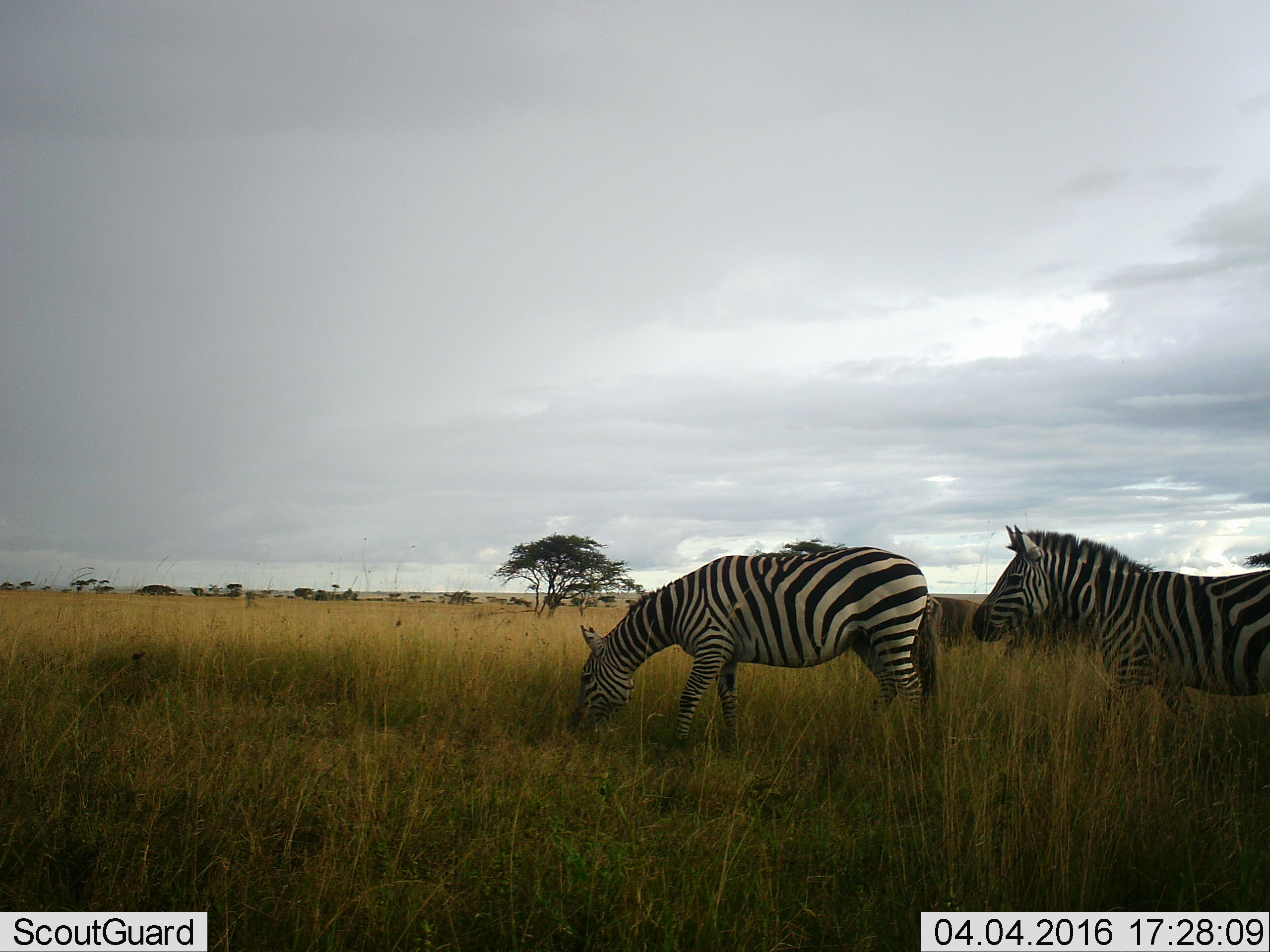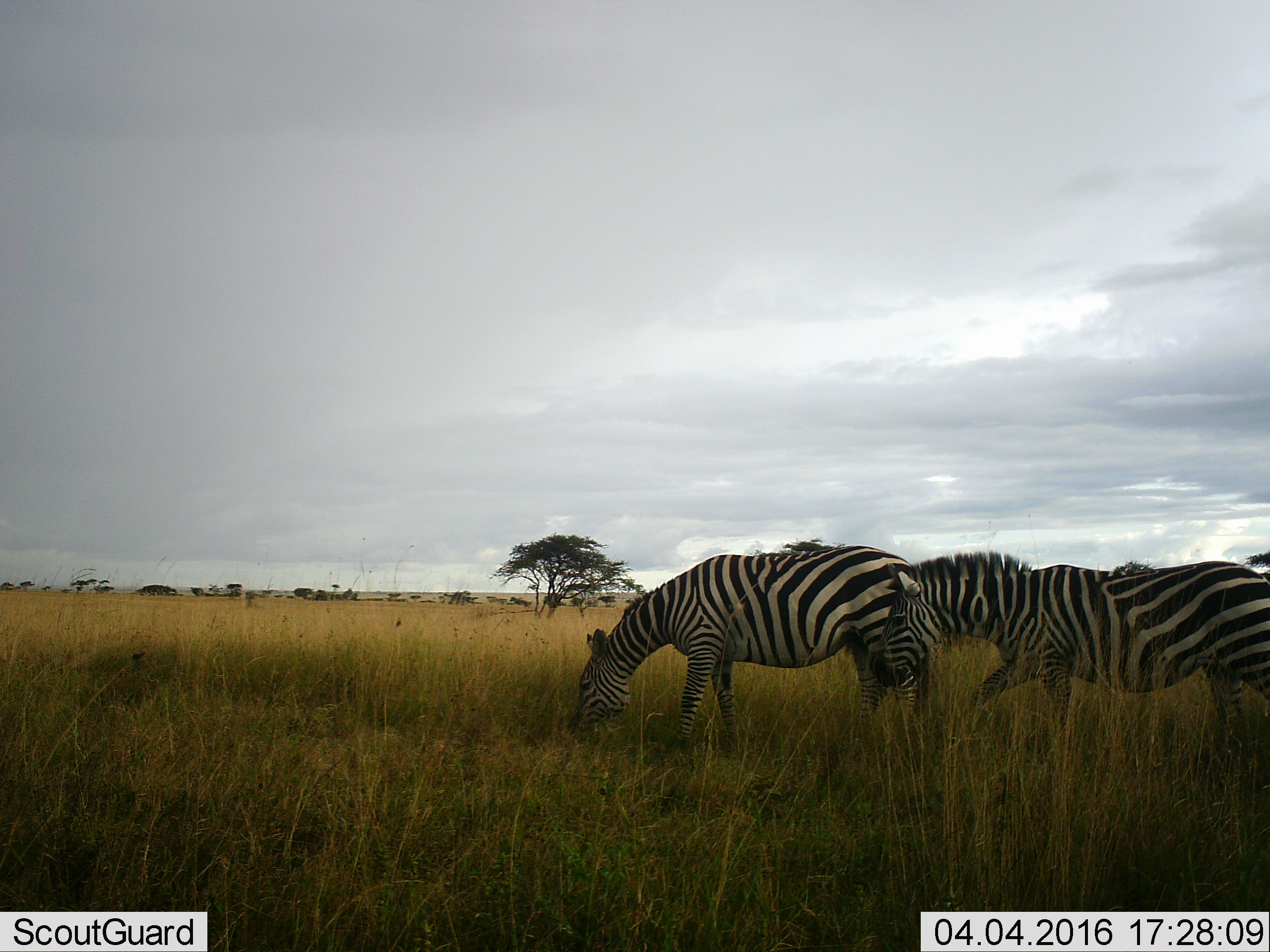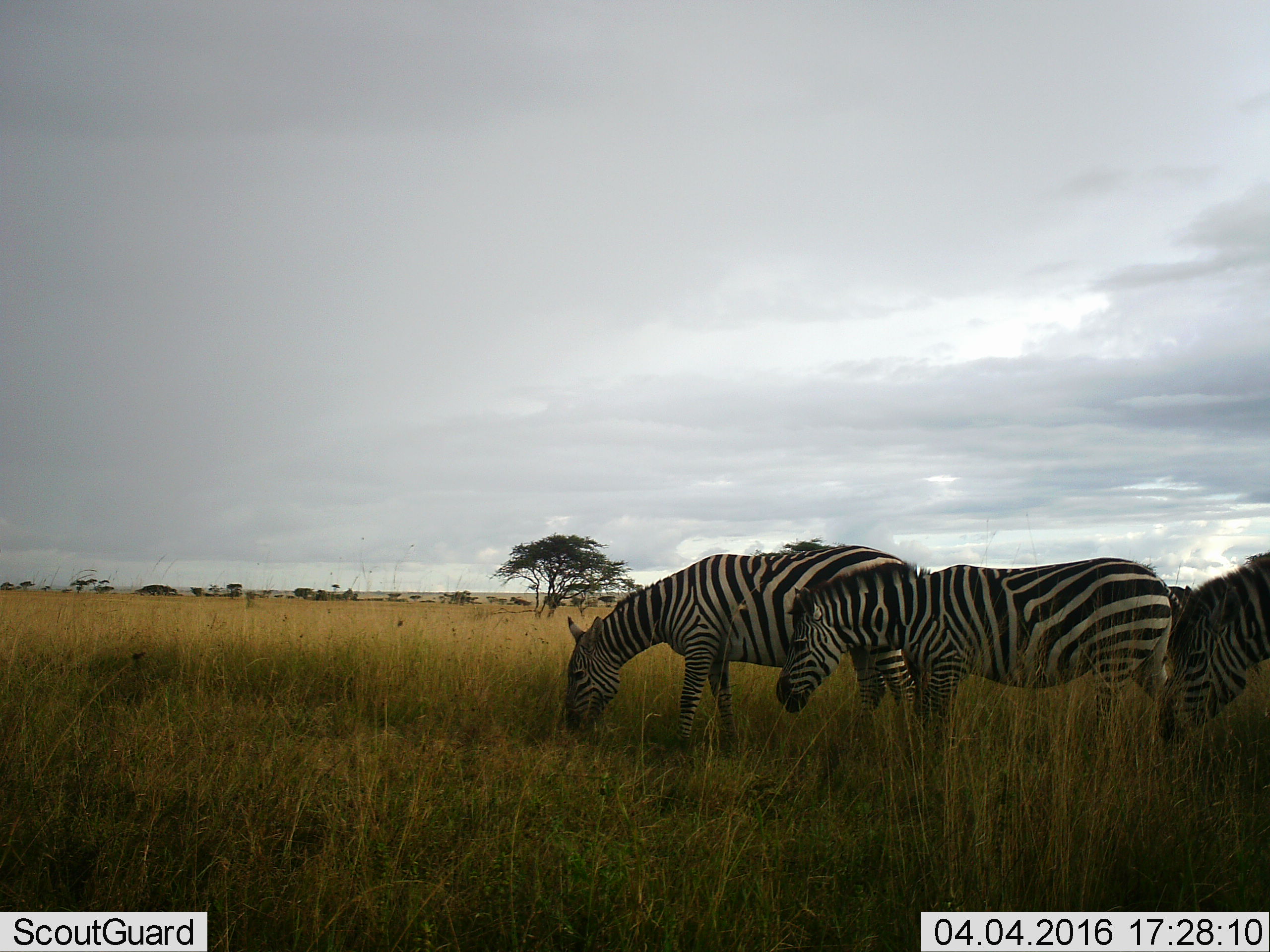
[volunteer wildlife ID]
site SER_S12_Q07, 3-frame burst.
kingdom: Animalia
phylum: Chordata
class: Mammalia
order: Perissodactyla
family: Equidae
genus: Equus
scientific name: Equus quagga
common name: plains zebra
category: zebraplains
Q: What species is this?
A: Zebraplains (plains zebra) (Equus quagga).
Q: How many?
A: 2.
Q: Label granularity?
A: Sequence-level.